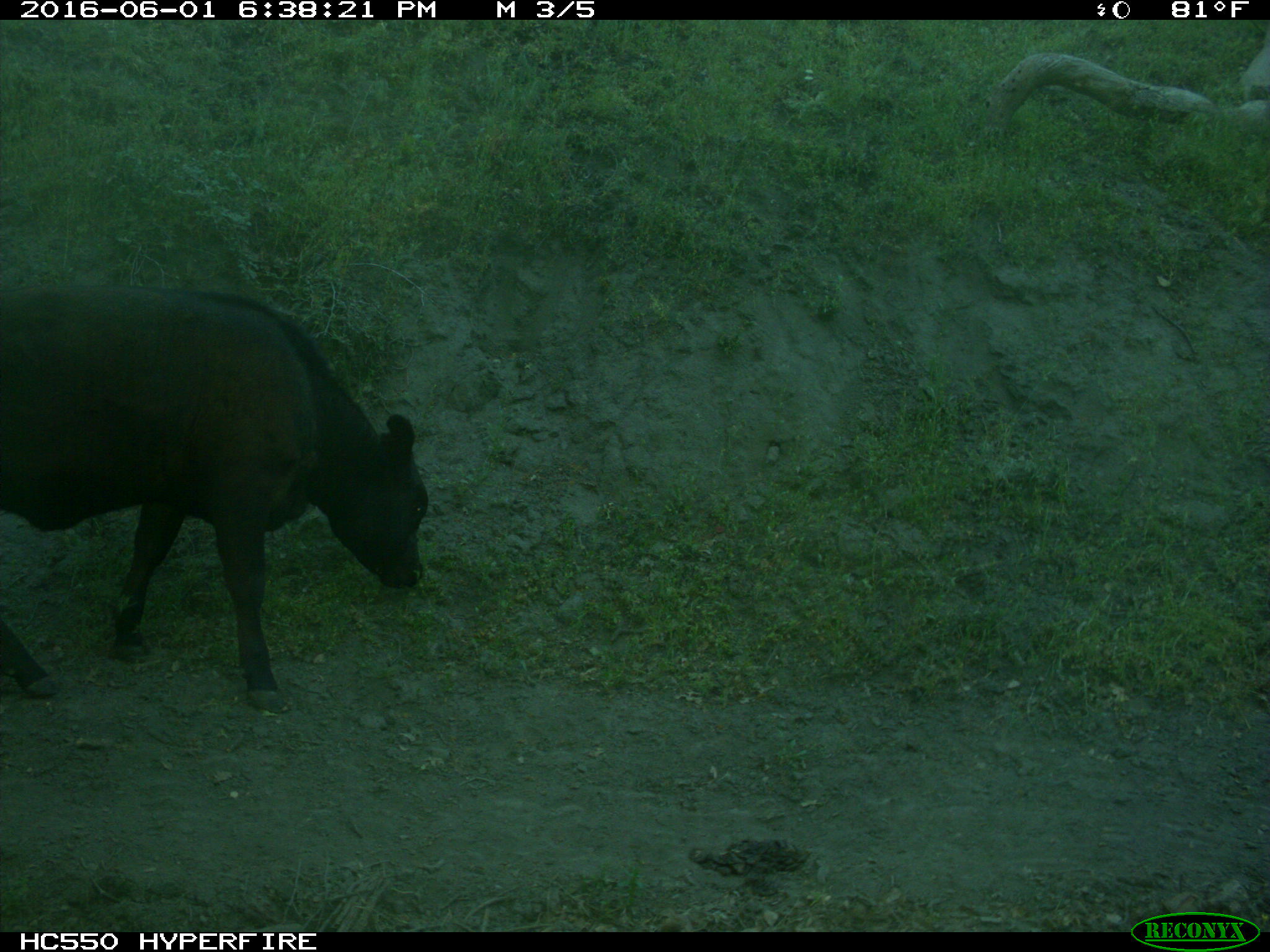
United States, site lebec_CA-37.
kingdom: Animalia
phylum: Chordata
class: Mammalia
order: Artiodactyla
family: Bovidae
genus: Bos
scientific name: Bos taurus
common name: domestic cow